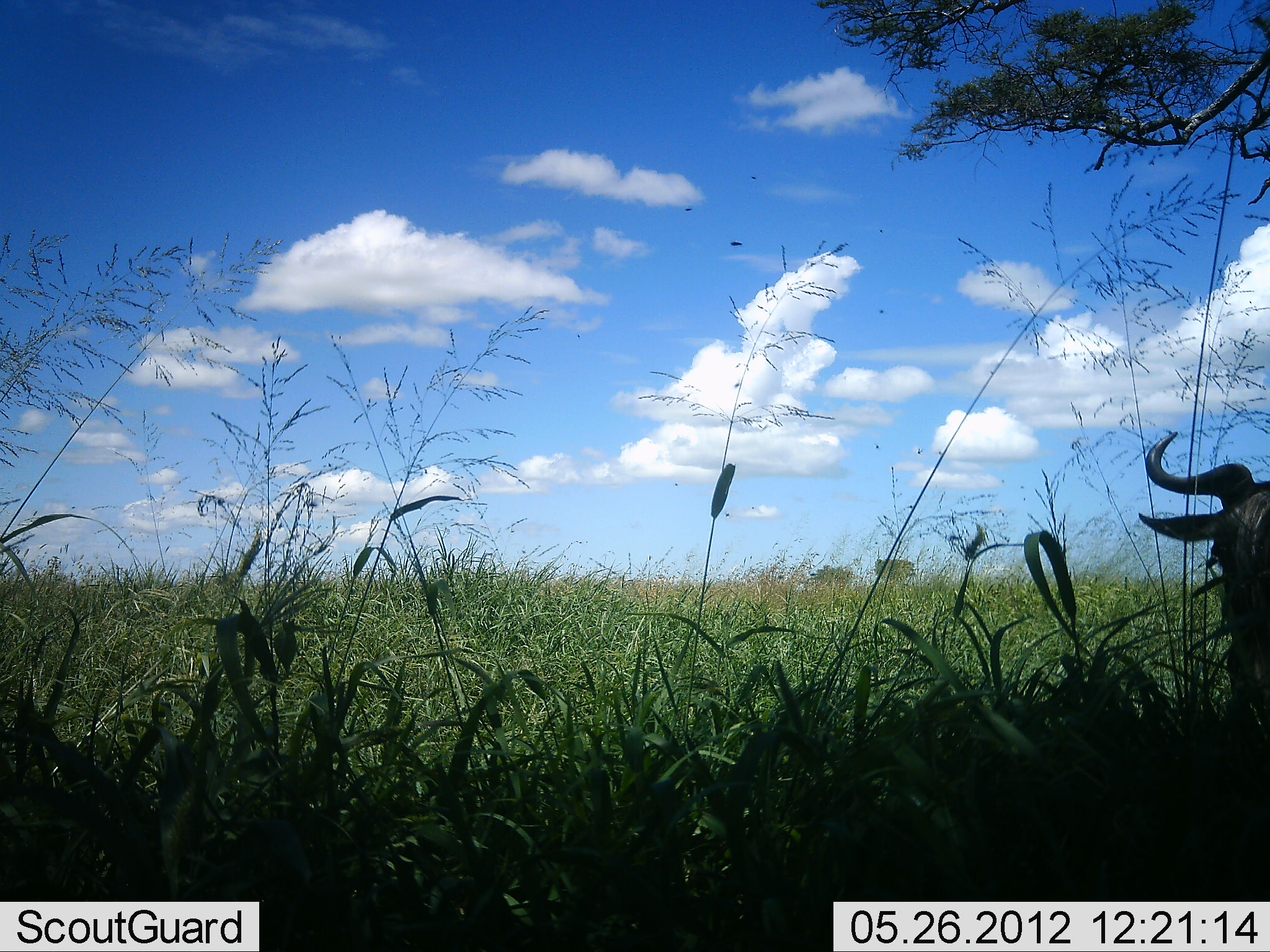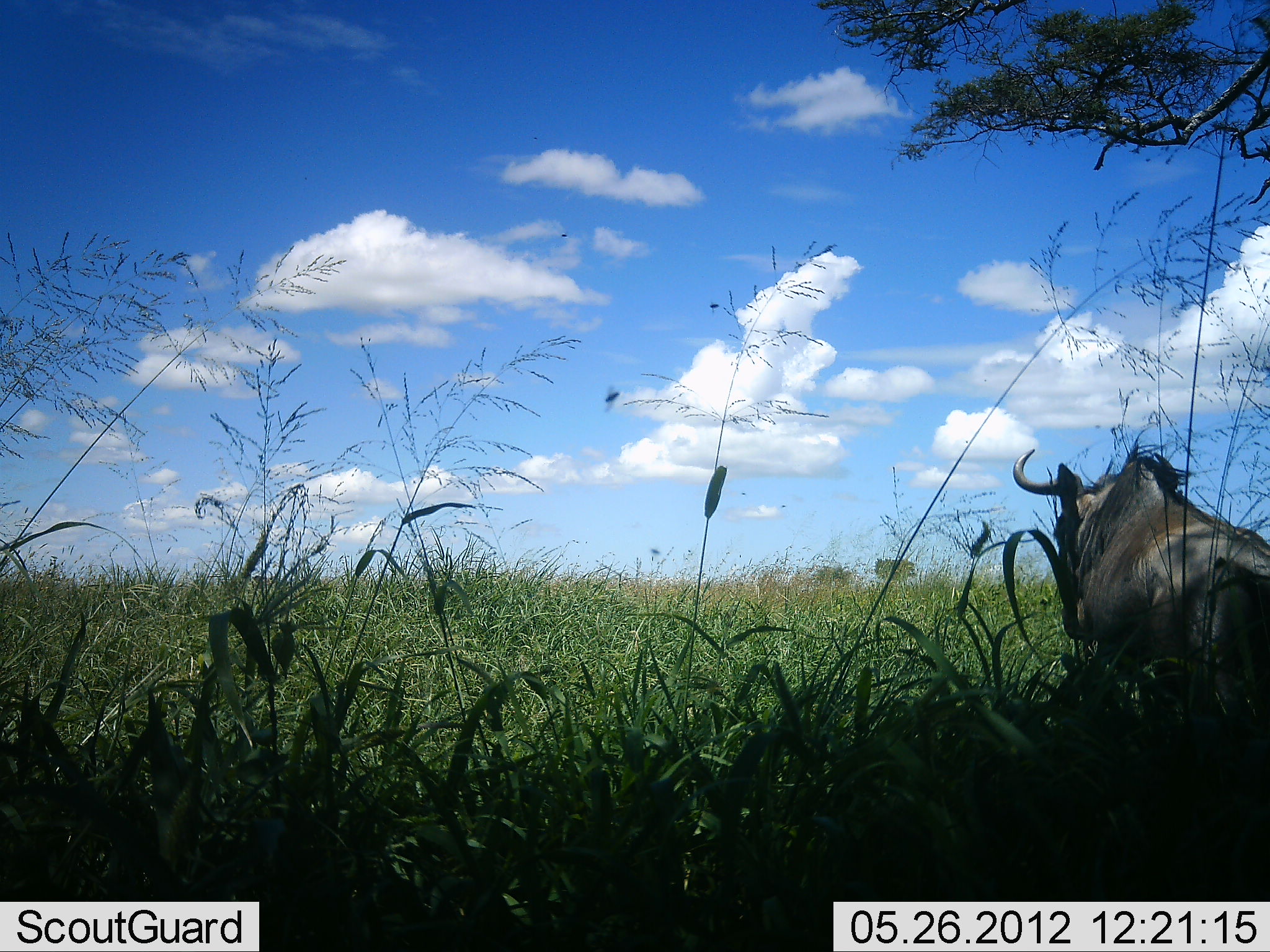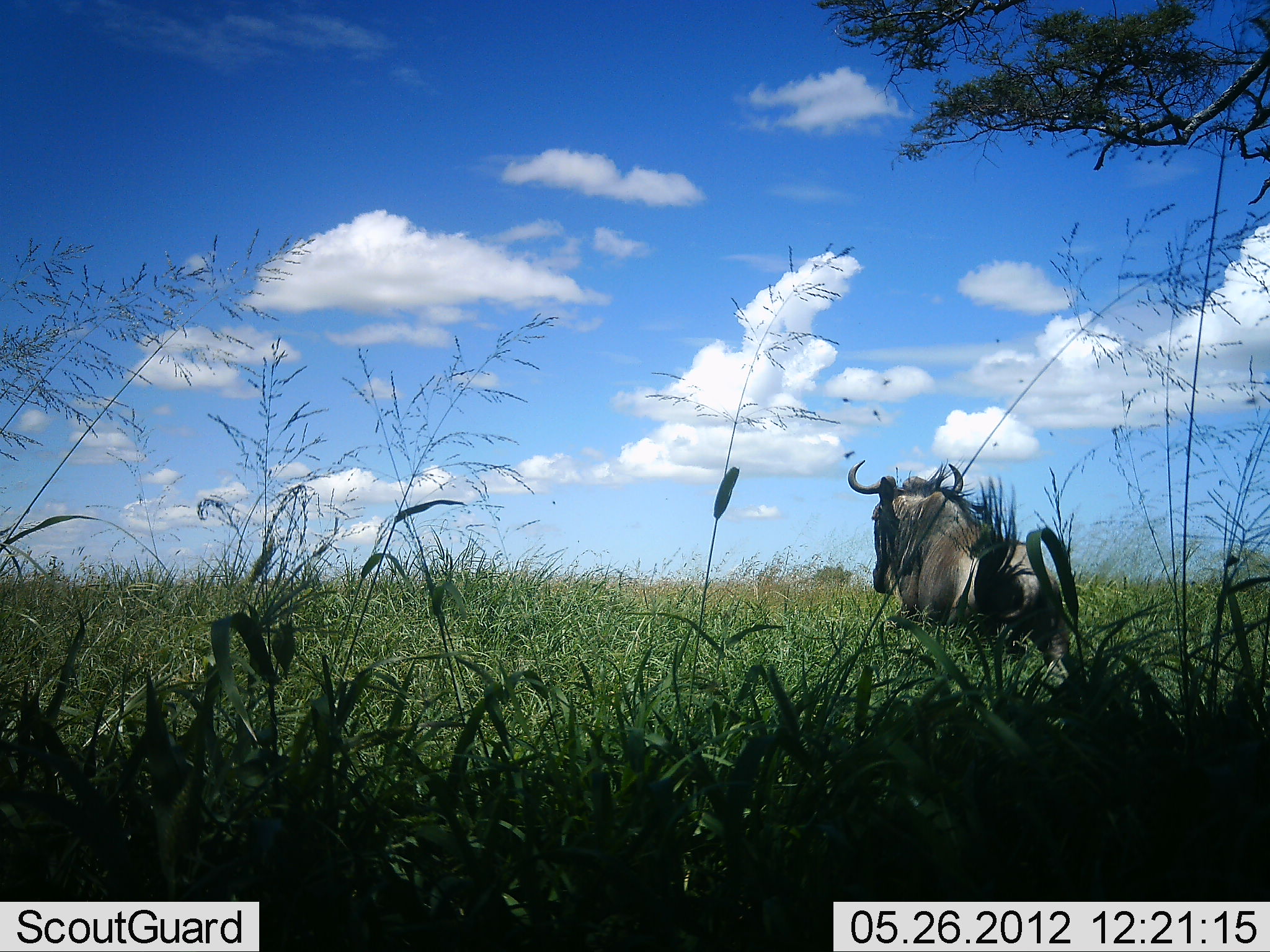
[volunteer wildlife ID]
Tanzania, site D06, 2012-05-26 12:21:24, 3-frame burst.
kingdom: Animalia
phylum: Chordata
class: Mammalia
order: Artiodactyla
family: Bovidae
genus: Connochaetes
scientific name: Connochaetes taurinus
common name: blue wildebeest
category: wildebeest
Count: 1.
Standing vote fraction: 0%.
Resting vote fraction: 10%.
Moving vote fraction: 90%.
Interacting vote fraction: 0%.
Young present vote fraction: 0%.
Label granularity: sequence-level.